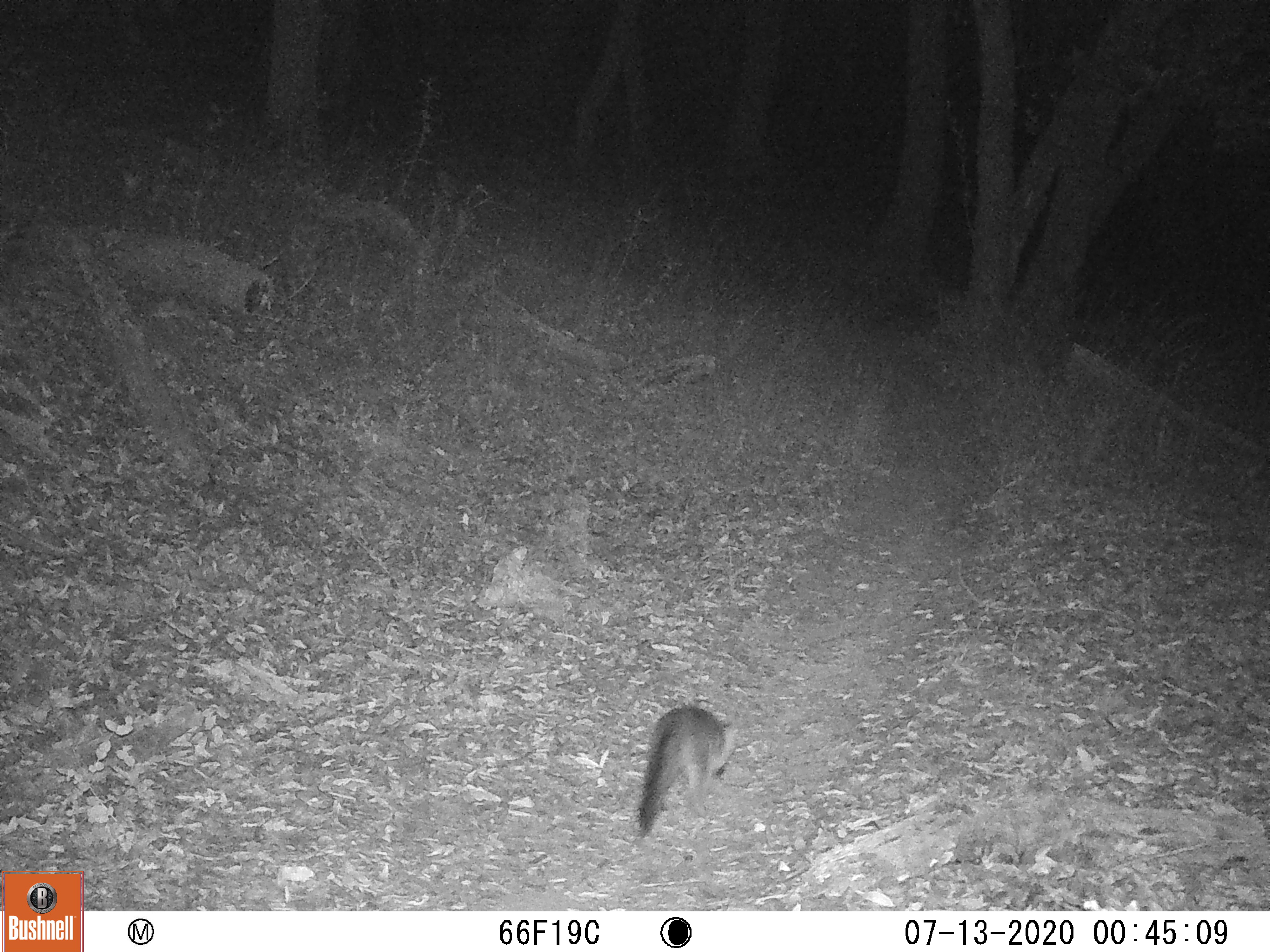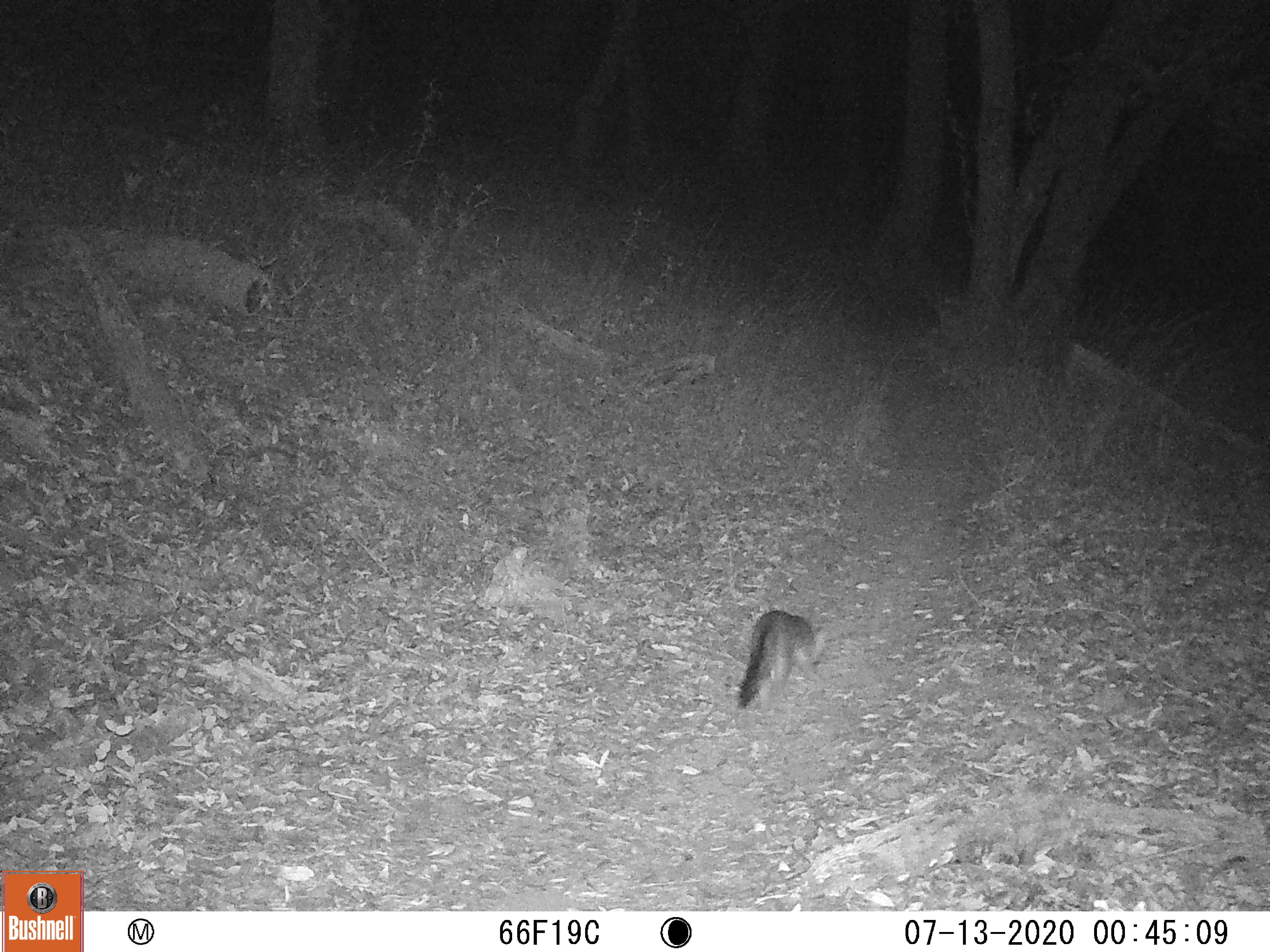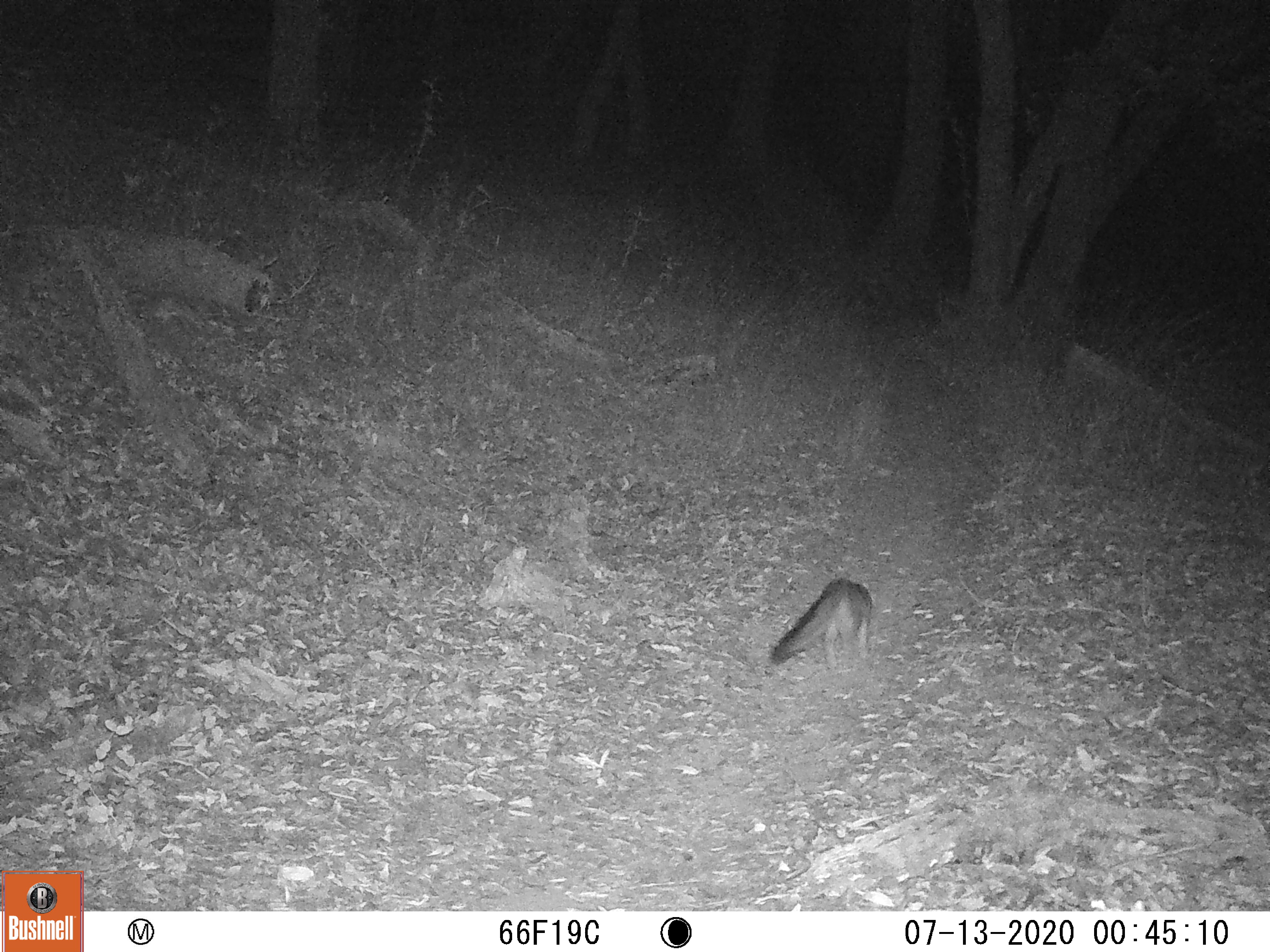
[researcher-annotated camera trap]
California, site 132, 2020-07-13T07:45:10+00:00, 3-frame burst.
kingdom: Animalia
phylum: Chordata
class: Mammalia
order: Carnivora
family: Canidae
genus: Urocyon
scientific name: Urocyon cinereoargenteus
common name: gray fox